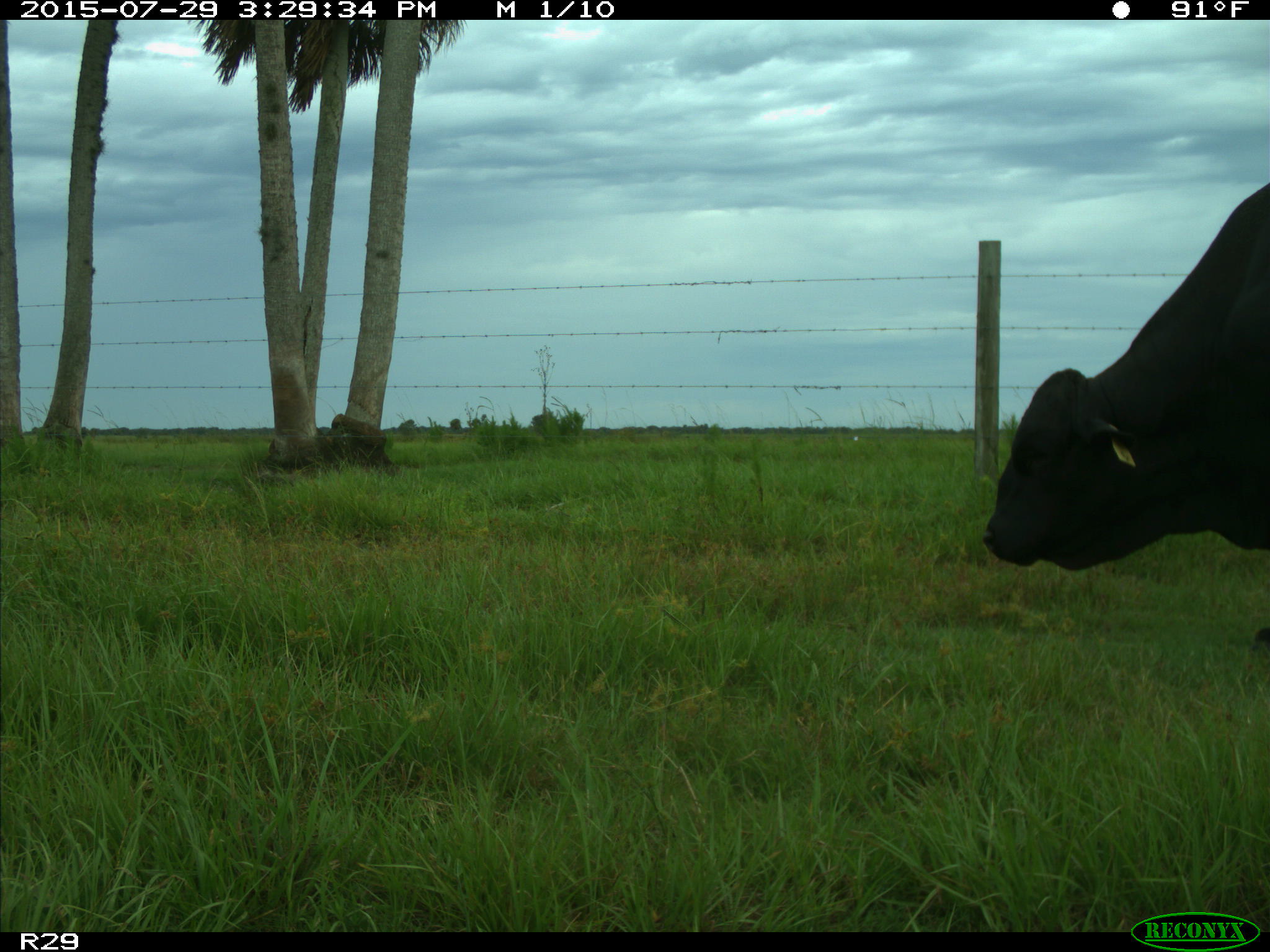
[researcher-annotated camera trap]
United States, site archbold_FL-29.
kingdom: Animalia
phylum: Chordata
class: Mammalia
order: Artiodactyla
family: Bovidae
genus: Bos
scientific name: Bos taurus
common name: domestic cow